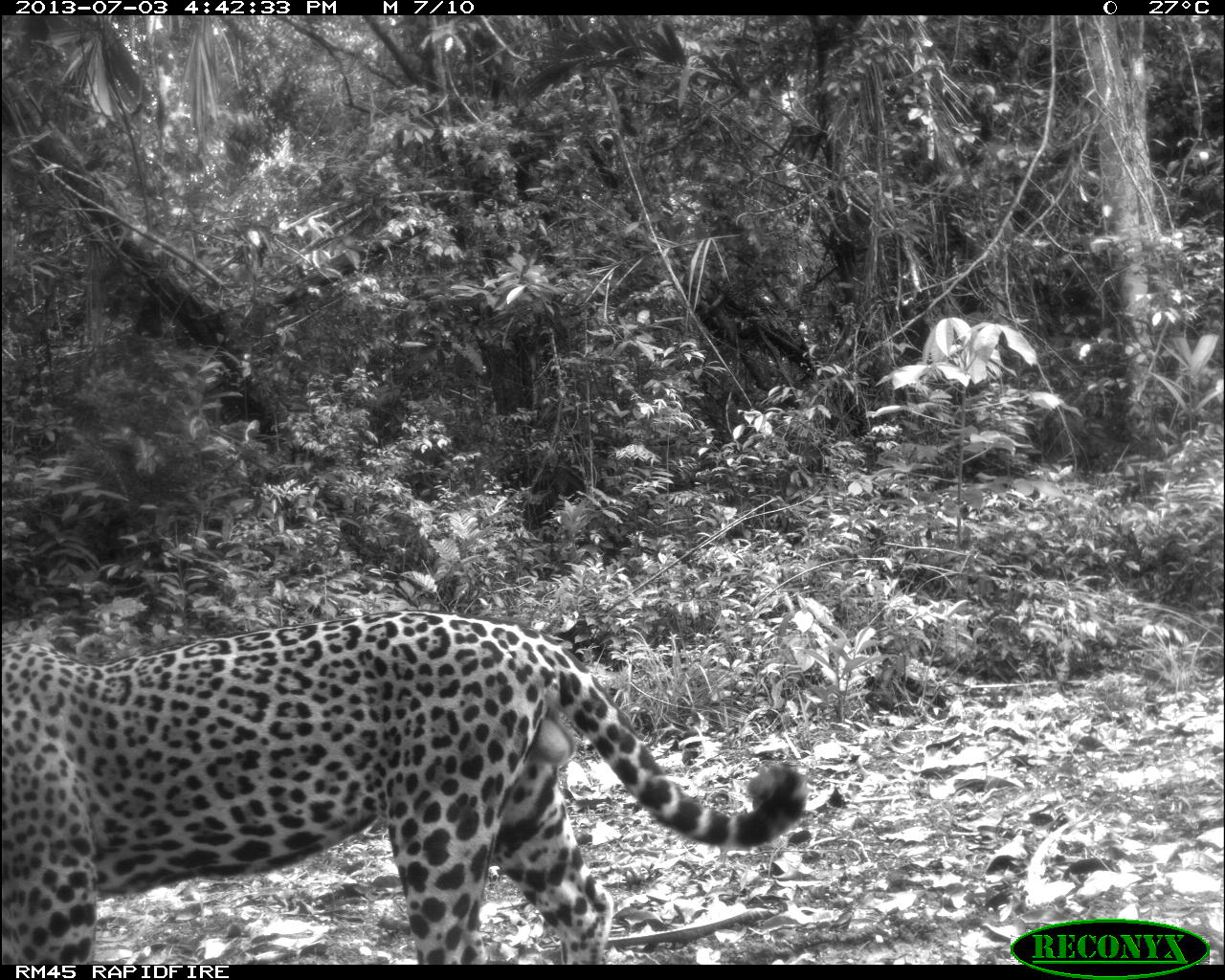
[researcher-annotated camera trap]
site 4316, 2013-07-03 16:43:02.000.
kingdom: Animalia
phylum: Chordata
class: Mammalia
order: Carnivora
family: Felidae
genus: Panthera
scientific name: Panthera onca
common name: jaguar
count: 1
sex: male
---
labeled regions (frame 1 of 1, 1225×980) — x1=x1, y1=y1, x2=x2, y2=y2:
panthera onca: x1=1, y1=608, x2=807, y2=964